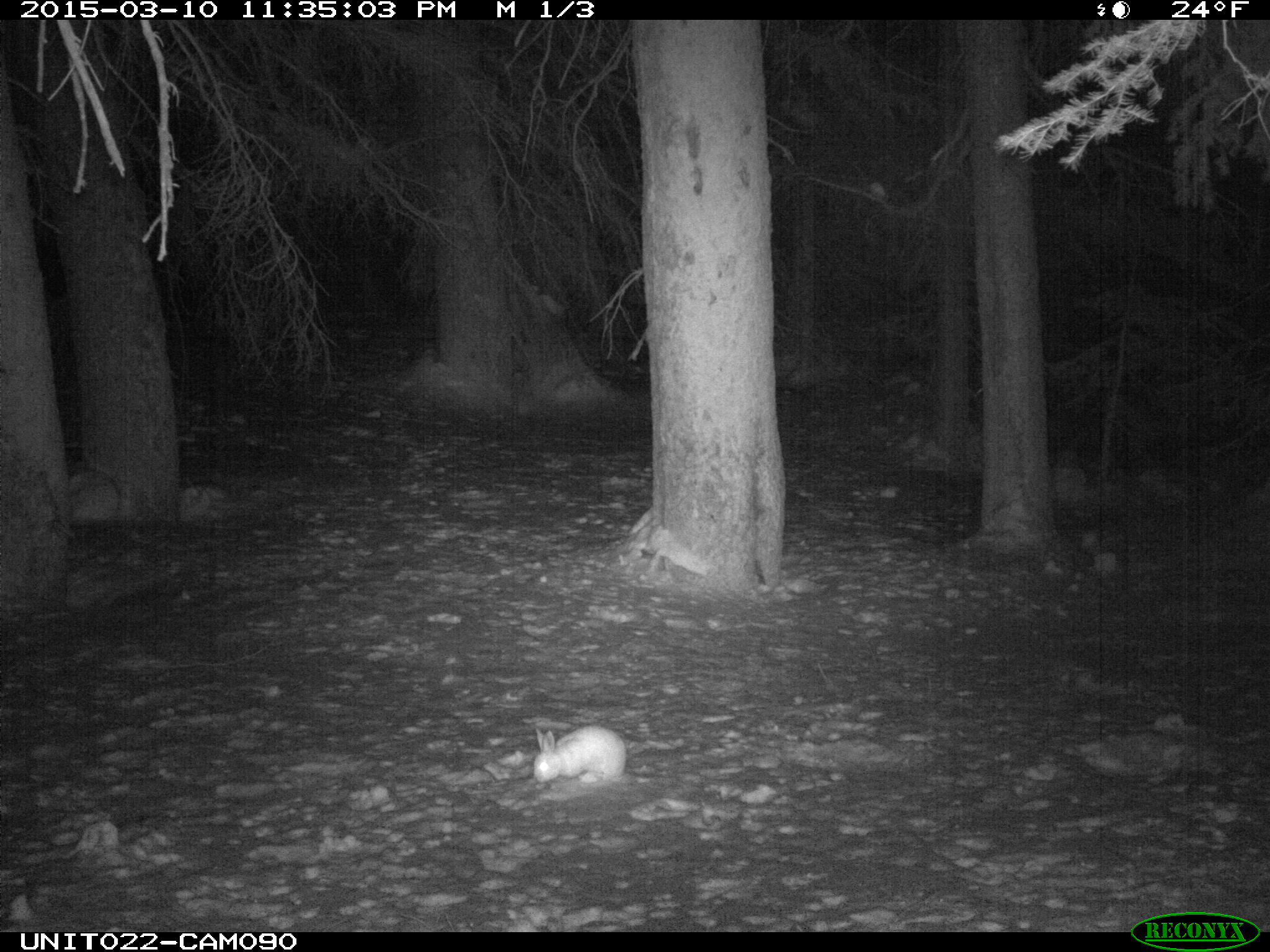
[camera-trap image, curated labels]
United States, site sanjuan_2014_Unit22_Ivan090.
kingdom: Animalia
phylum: Chordata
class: Mammalia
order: Lagomorpha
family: Leporidae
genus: Lepus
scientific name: Lepus americanus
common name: snowshoe hare